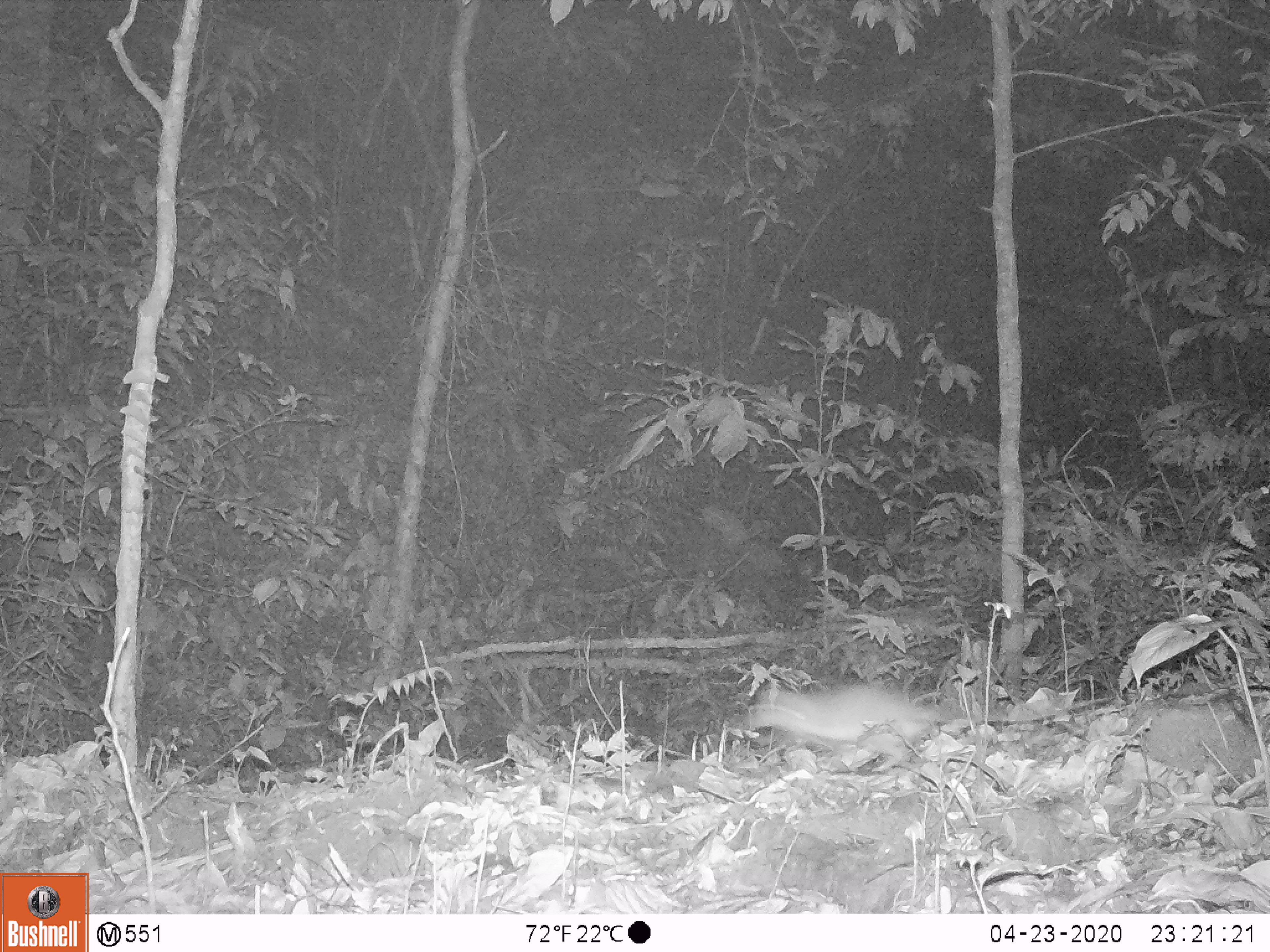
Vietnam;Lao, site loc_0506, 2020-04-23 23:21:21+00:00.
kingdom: Animalia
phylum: Chordata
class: Mammalia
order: Rodentia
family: Muridae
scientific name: Muridae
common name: old-world mice and rats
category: unidentified murid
Unidentified murid (old-world mice and rats) (Muridae). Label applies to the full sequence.